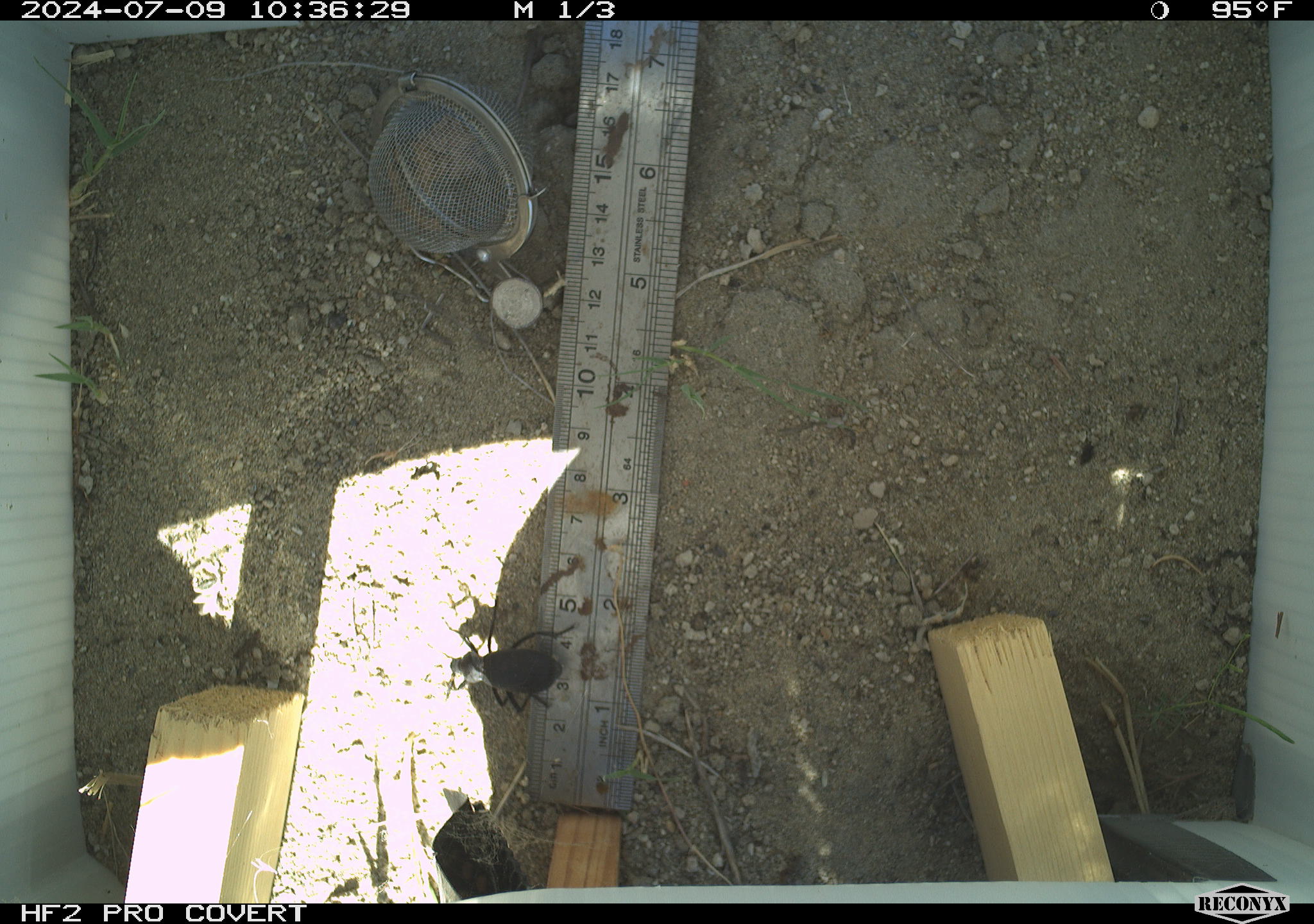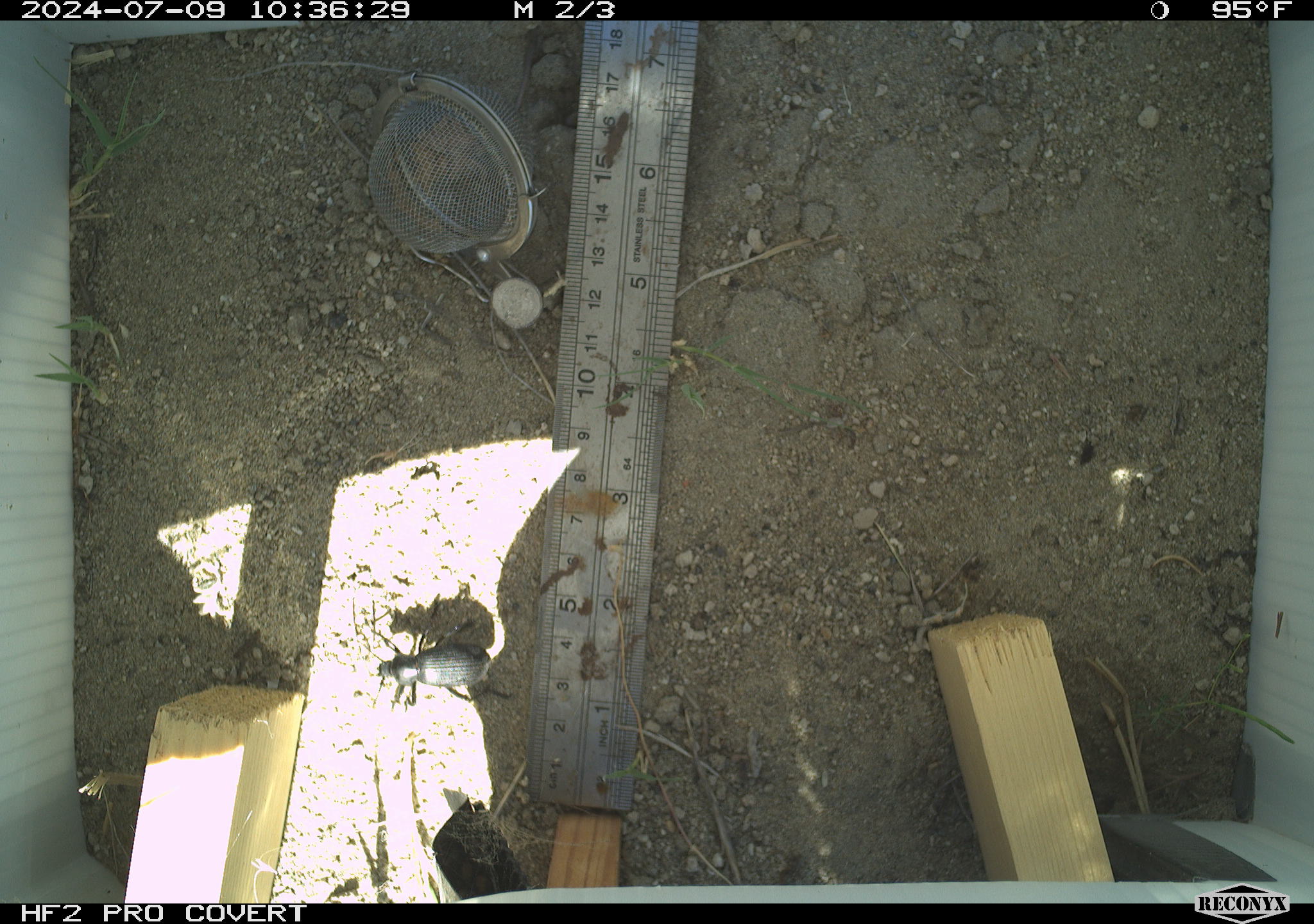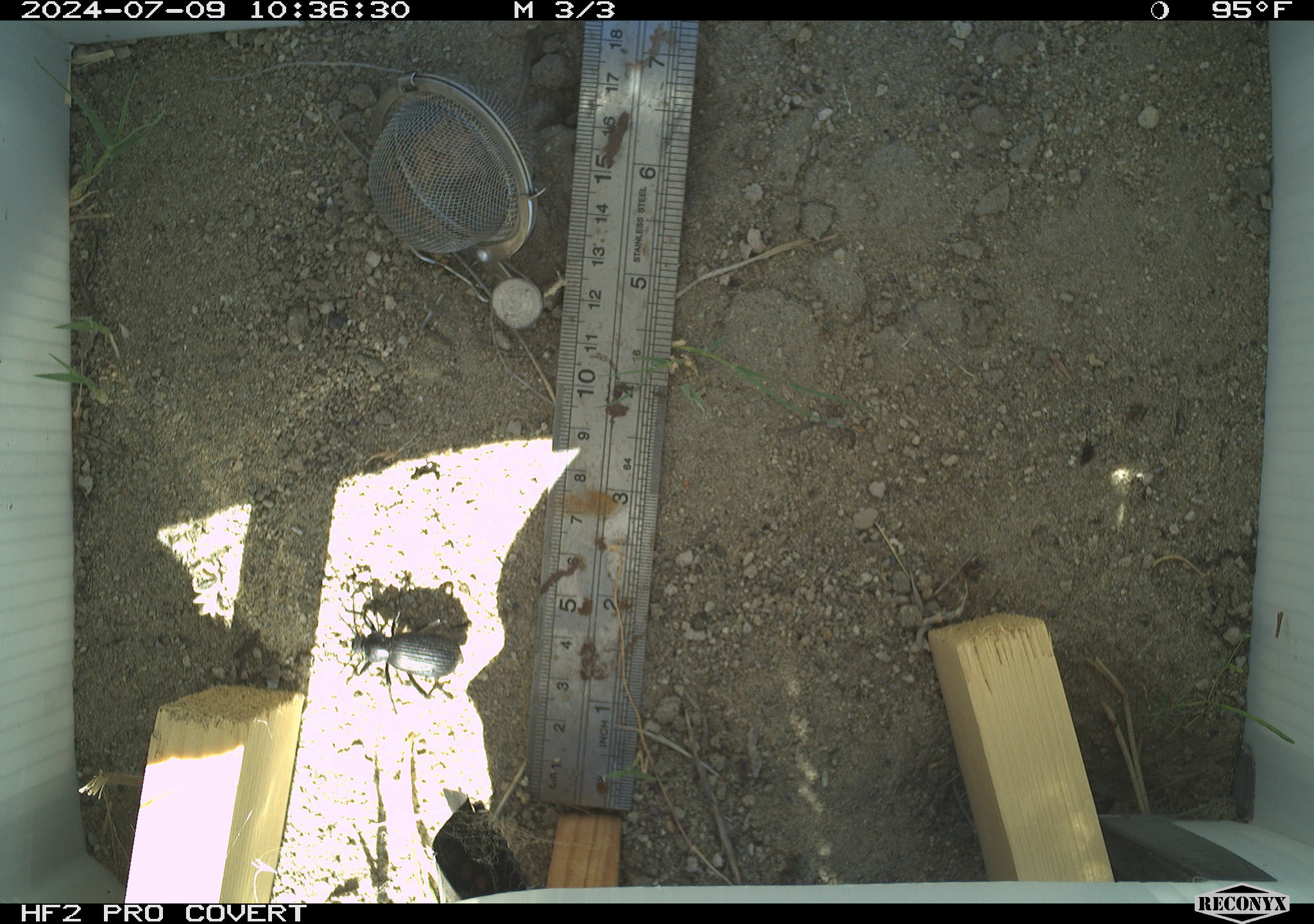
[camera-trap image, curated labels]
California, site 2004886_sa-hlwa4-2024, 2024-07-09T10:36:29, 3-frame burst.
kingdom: Animalia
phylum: Arthropoda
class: Insecta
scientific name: Insecta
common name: insect